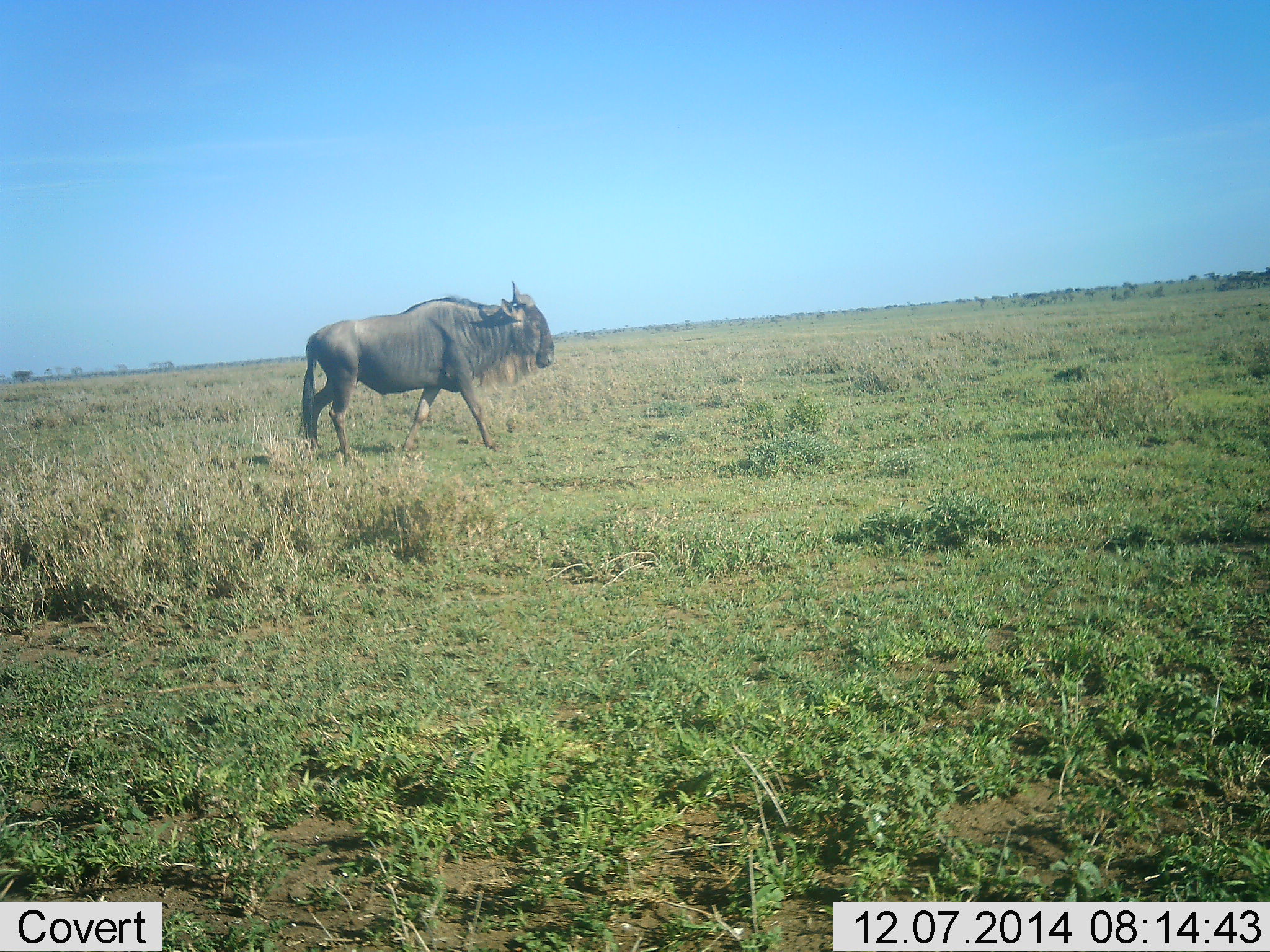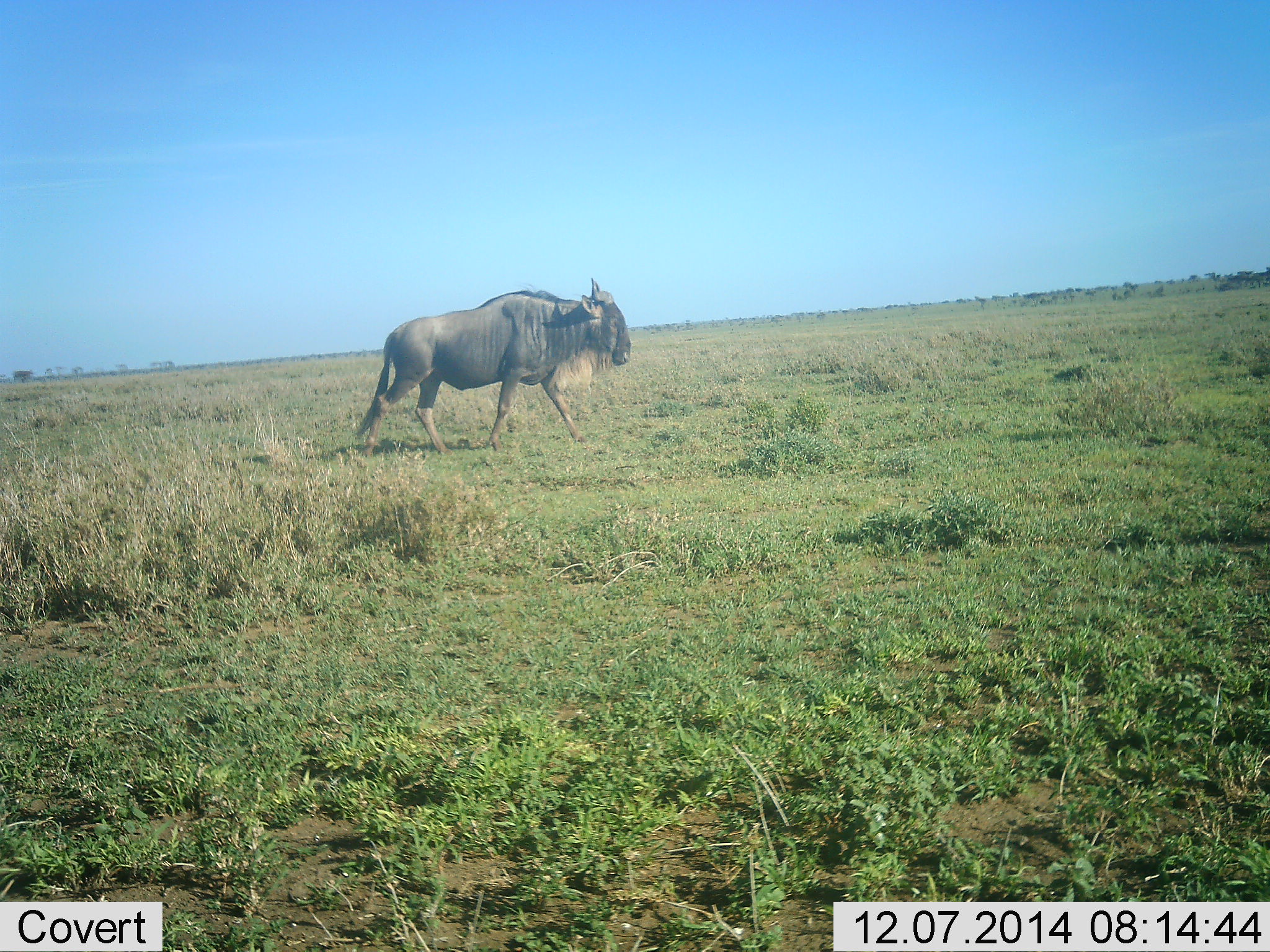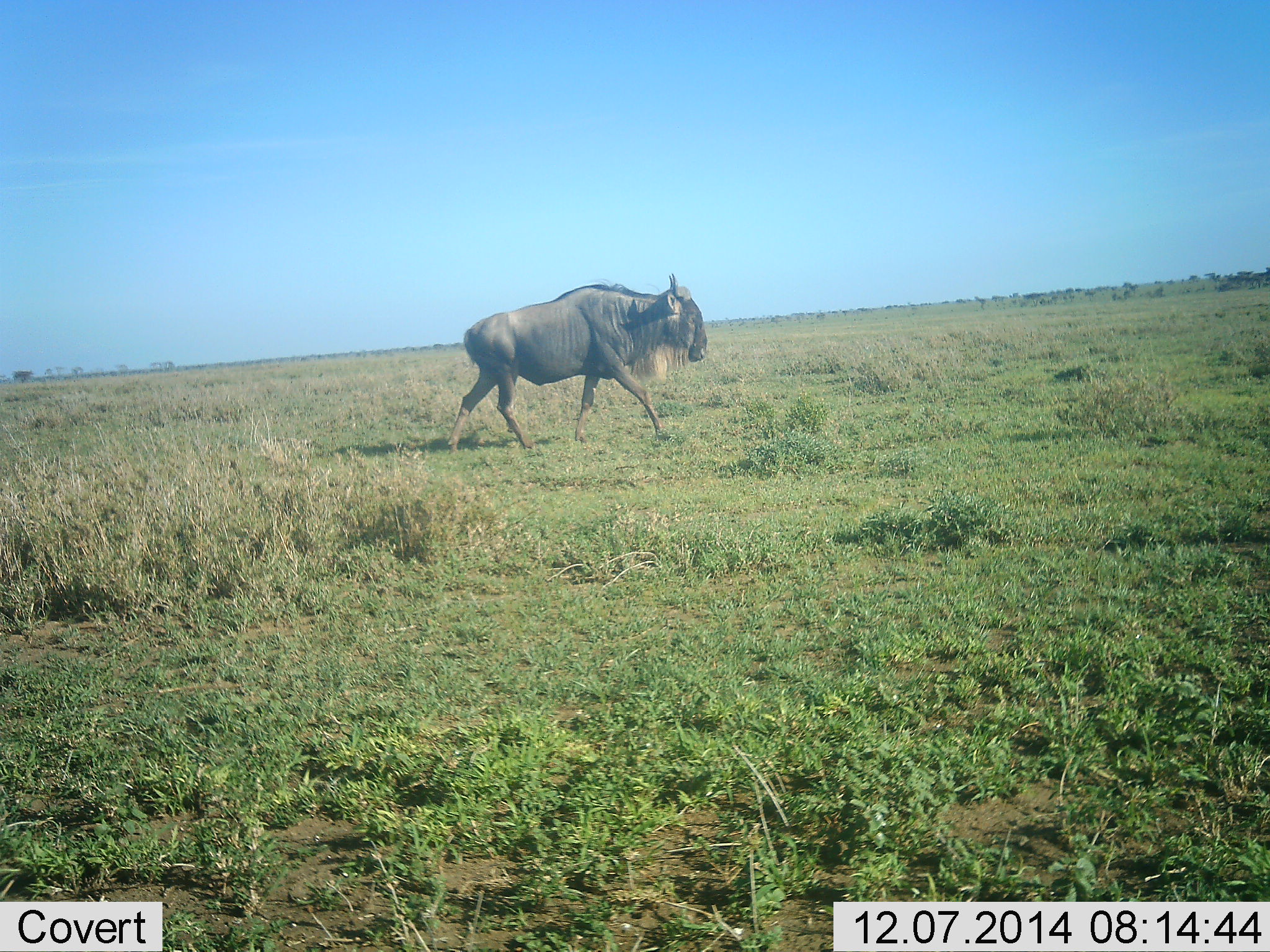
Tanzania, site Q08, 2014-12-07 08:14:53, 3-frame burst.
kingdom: Animalia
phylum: Chordata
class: Mammalia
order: Artiodactyla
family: Bovidae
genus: Connochaetes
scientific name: Connochaetes taurinus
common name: blue wildebeest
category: wildebeest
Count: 1.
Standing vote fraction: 10%.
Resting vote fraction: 0%.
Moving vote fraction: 100%.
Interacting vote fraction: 0%.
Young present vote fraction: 0%.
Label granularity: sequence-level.